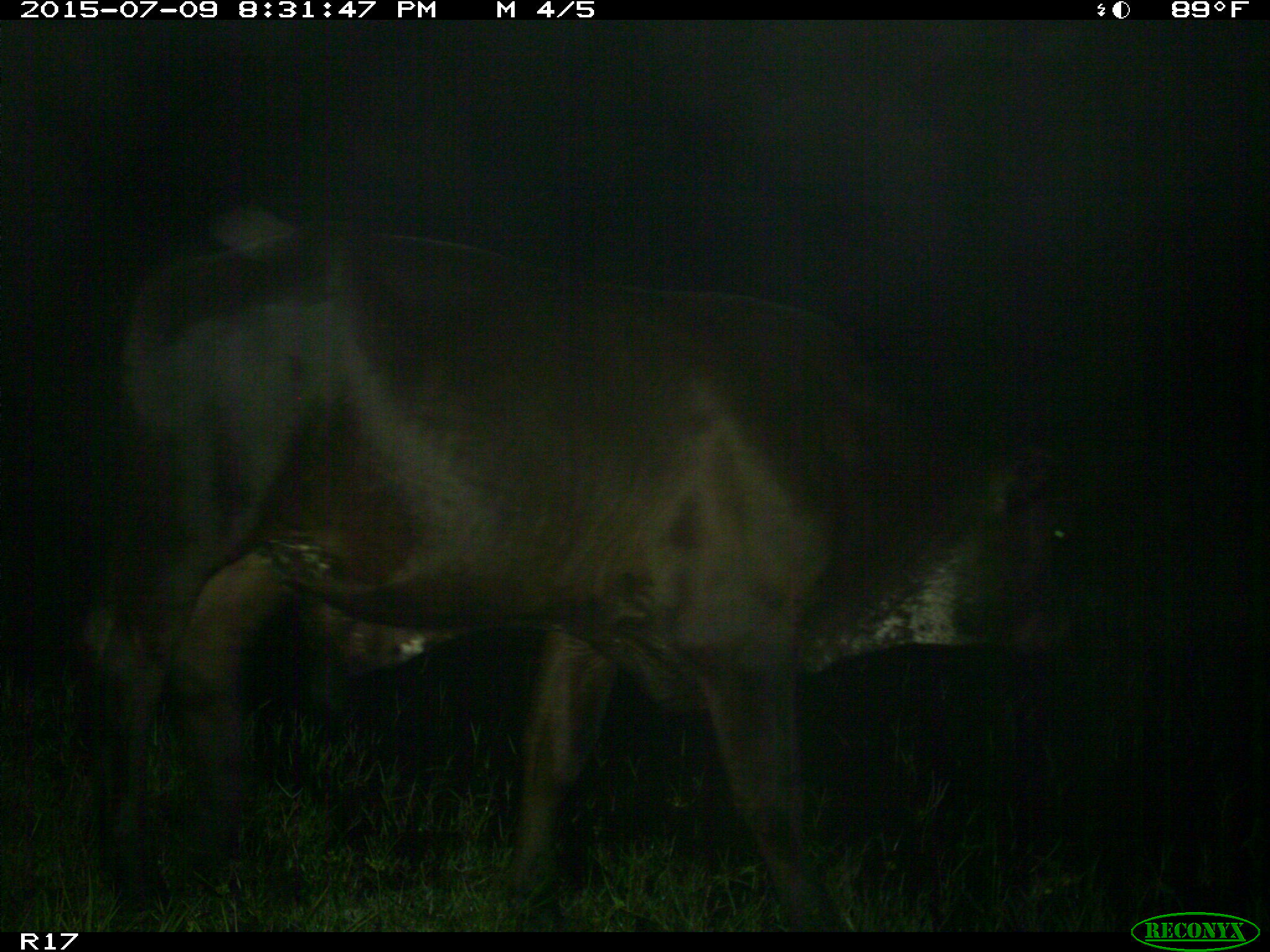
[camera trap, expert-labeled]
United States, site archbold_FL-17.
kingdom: Animalia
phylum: Chordata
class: Mammalia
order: Artiodactyla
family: Bovidae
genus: Bos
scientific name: Bos taurus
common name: domestic cow